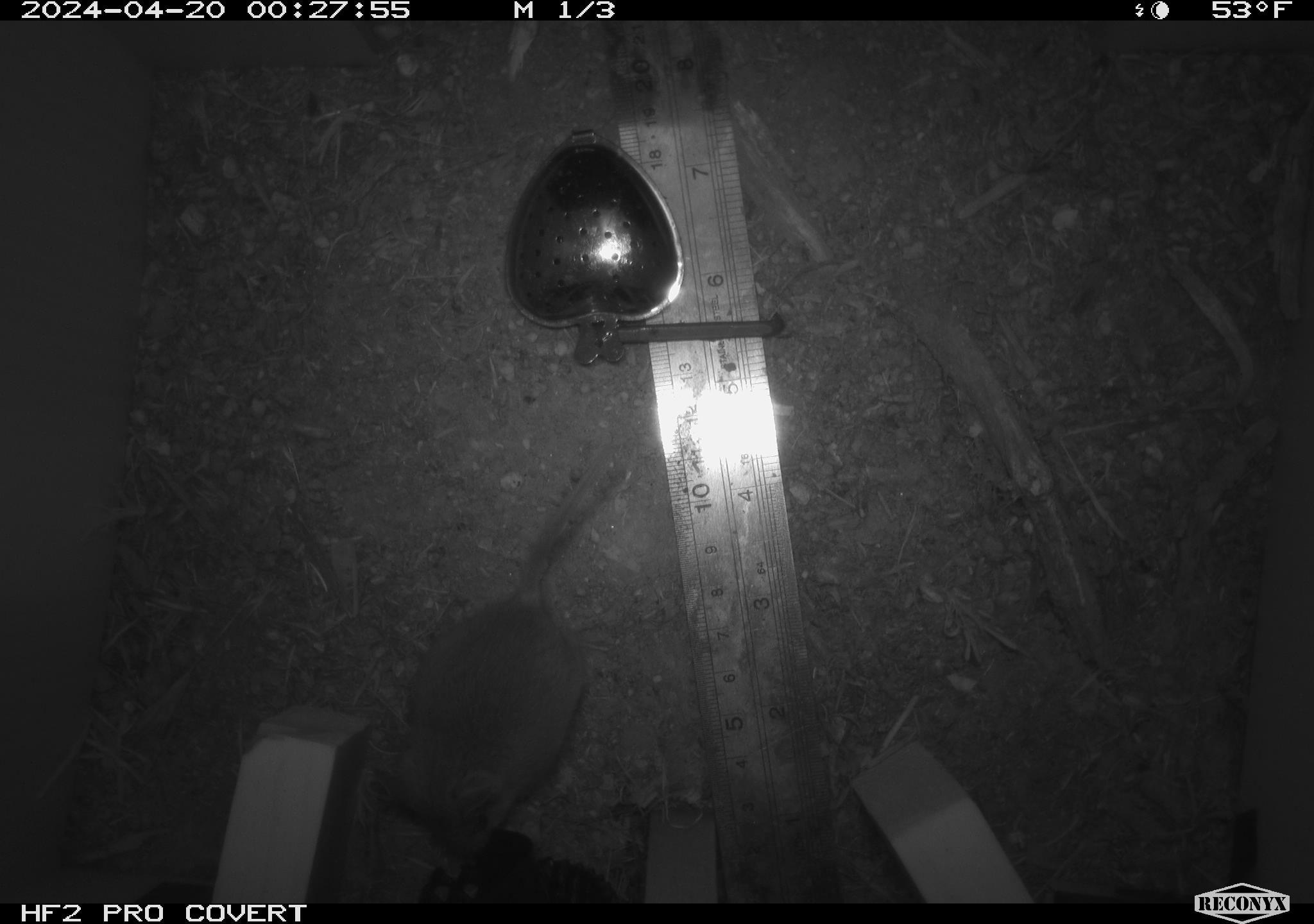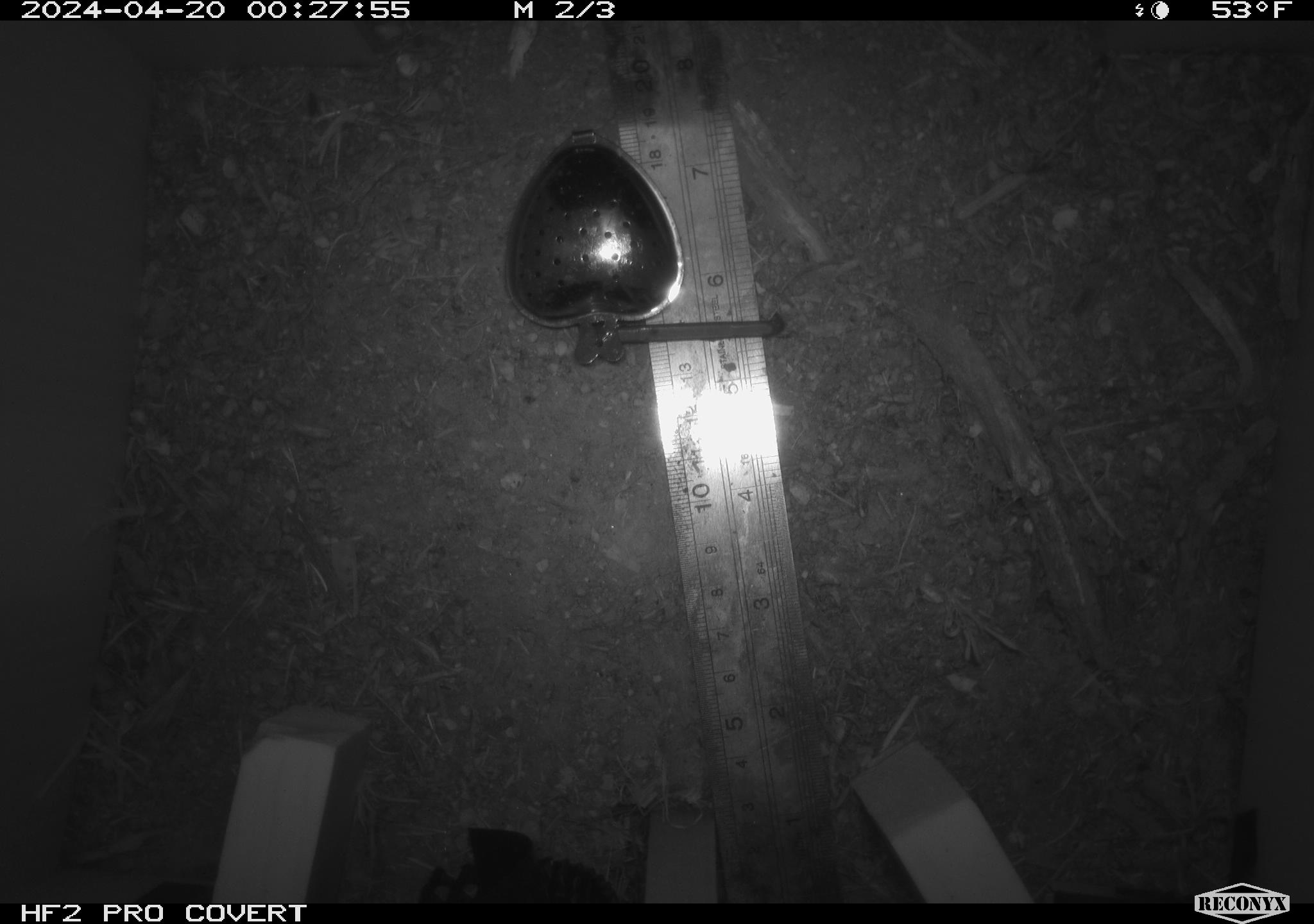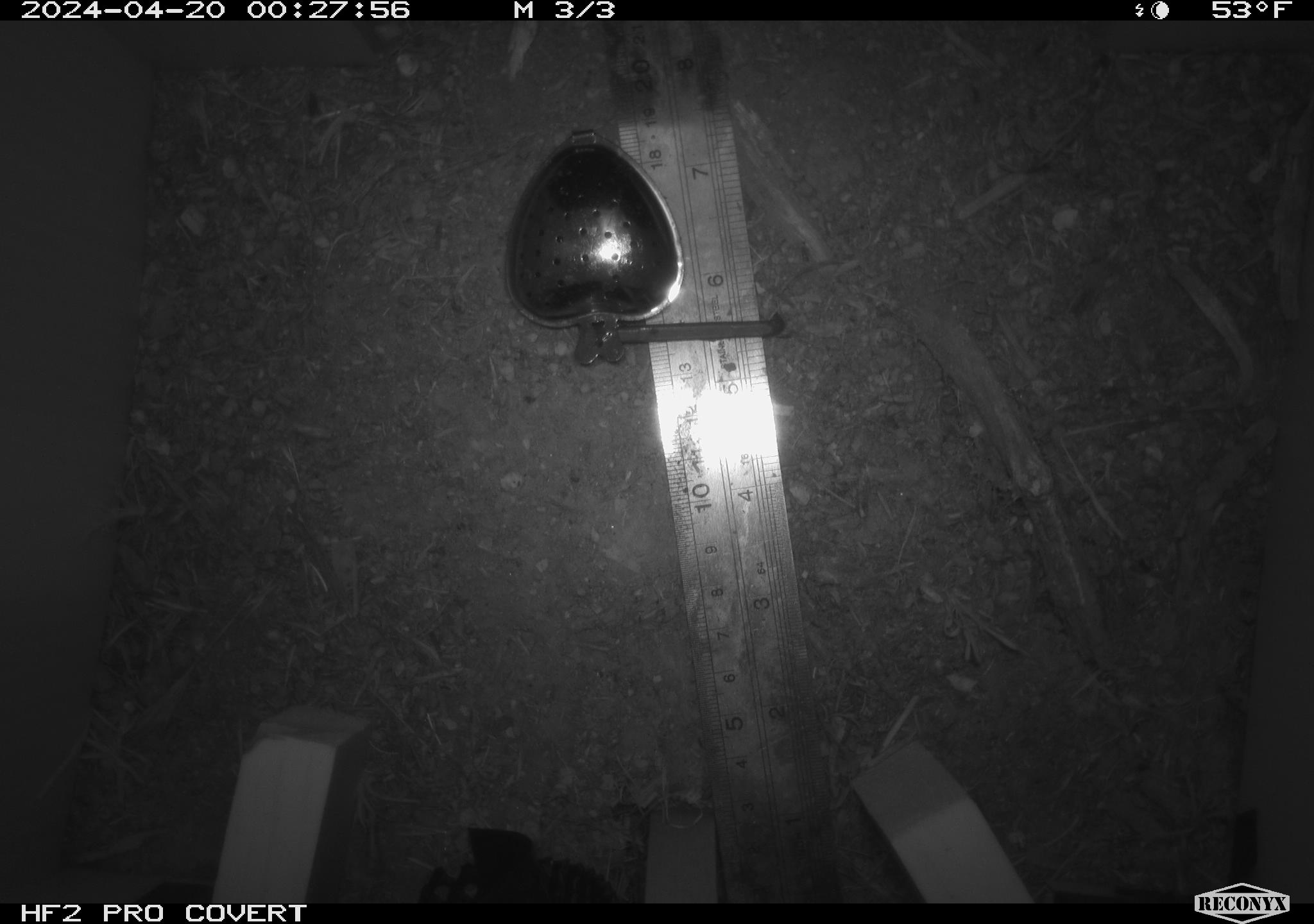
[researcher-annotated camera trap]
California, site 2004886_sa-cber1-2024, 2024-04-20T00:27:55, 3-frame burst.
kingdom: Animalia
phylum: Chordata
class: Mammalia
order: Rodentia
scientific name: Rodentia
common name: mouse species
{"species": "mouse species (Rodentia)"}